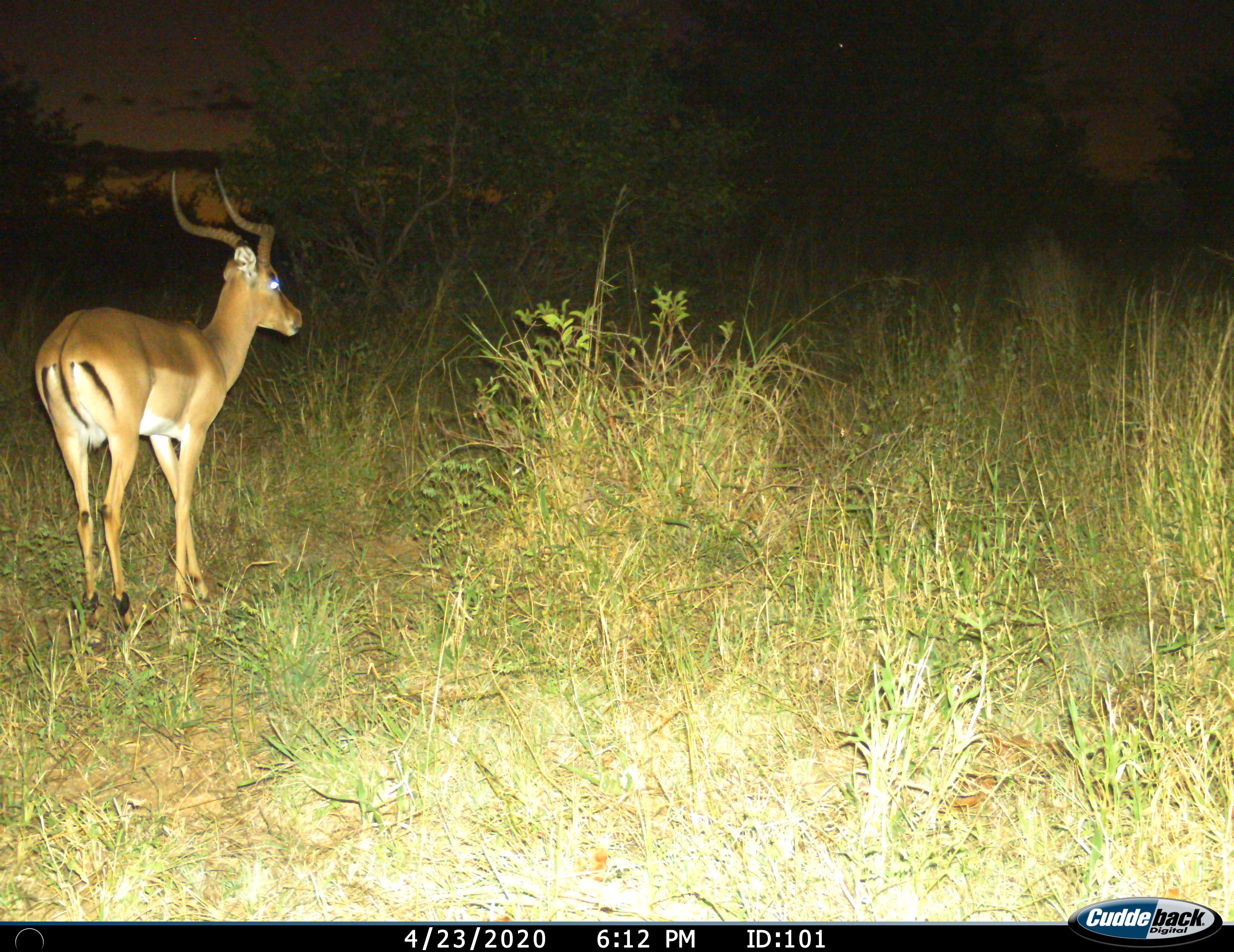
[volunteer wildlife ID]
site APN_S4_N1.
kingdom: Animalia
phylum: Chordata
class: Mammalia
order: Artiodactyla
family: Bovidae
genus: Aepyceros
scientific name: Aepyceros melampus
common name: impala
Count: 1.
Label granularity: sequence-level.